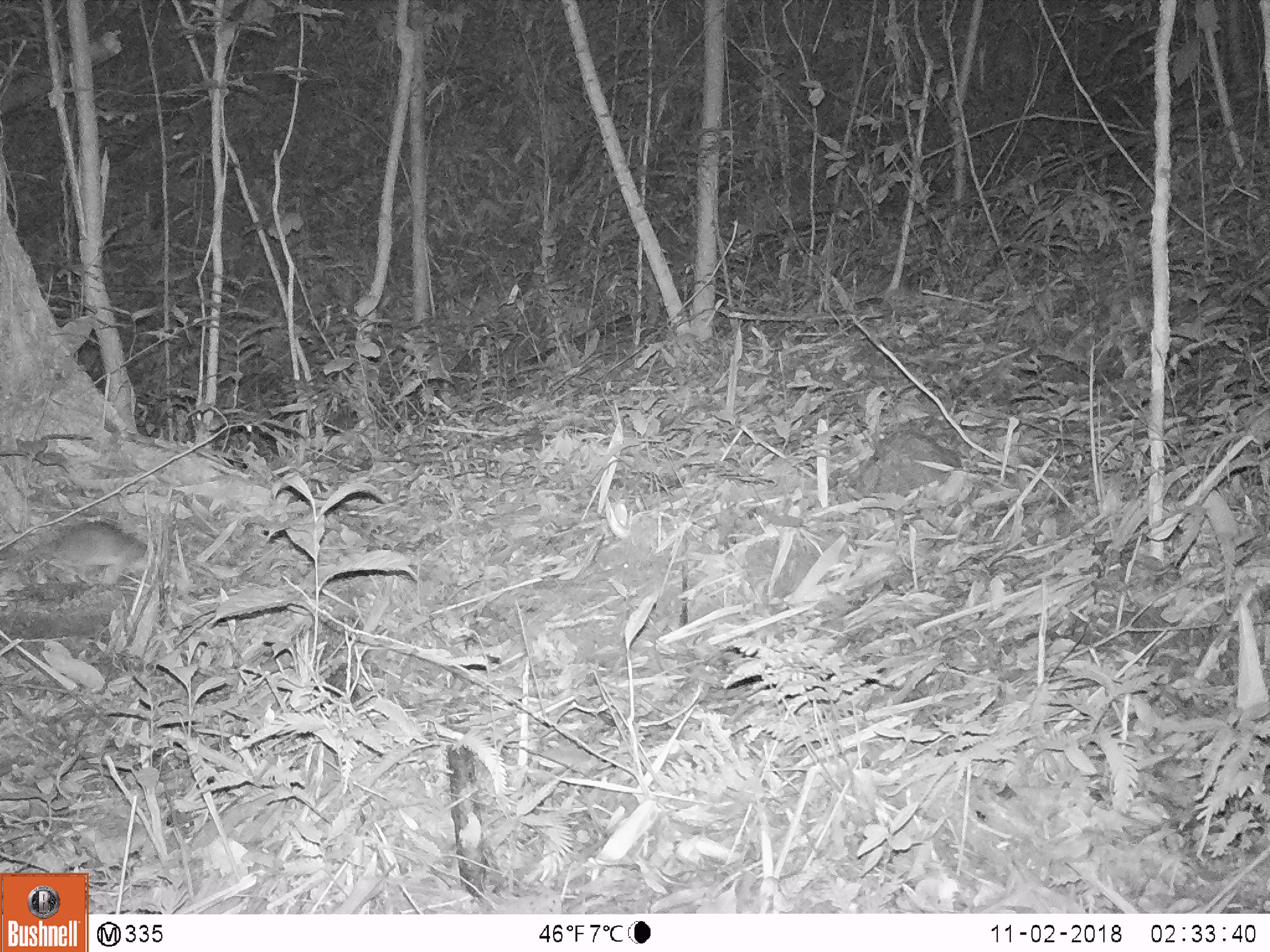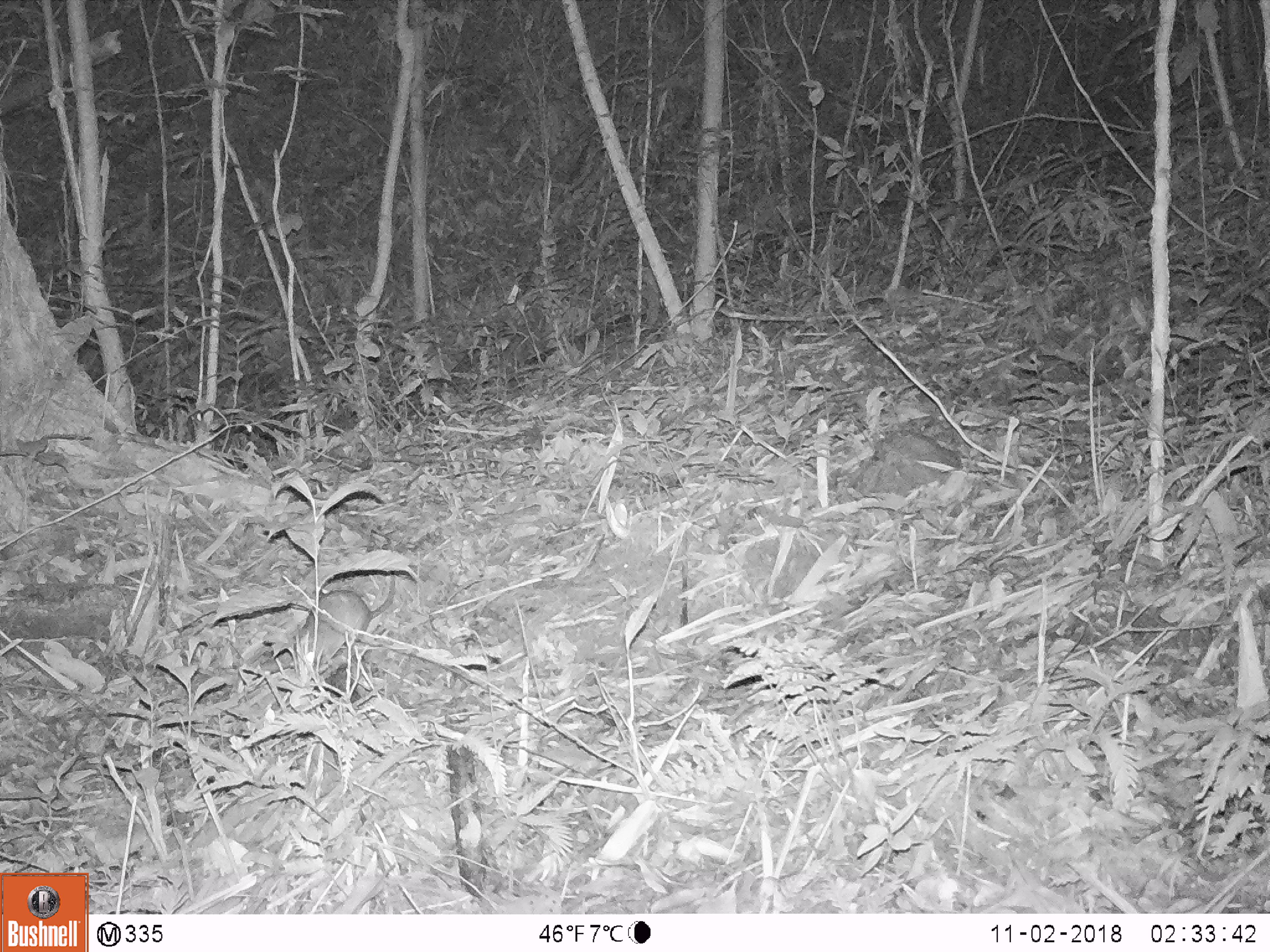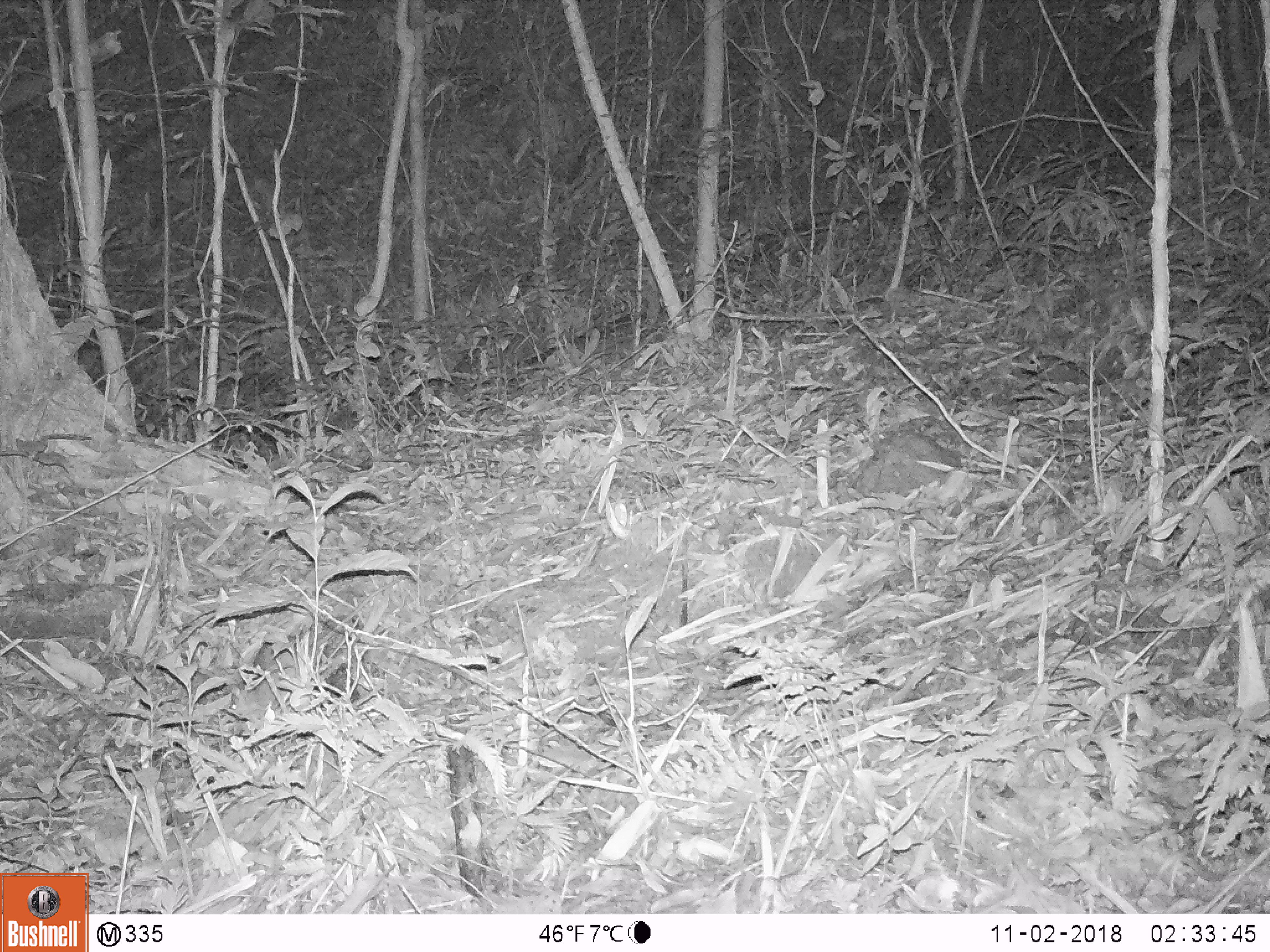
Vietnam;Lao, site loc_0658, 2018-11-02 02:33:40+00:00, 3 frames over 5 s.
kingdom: Animalia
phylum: Chordata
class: Mammalia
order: Rodentia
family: Muridae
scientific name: Muridae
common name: old-world mice and rats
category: unidentified murid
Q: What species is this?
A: Unidentified murid (old-world mice and rats) (Muridae).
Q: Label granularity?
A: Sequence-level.